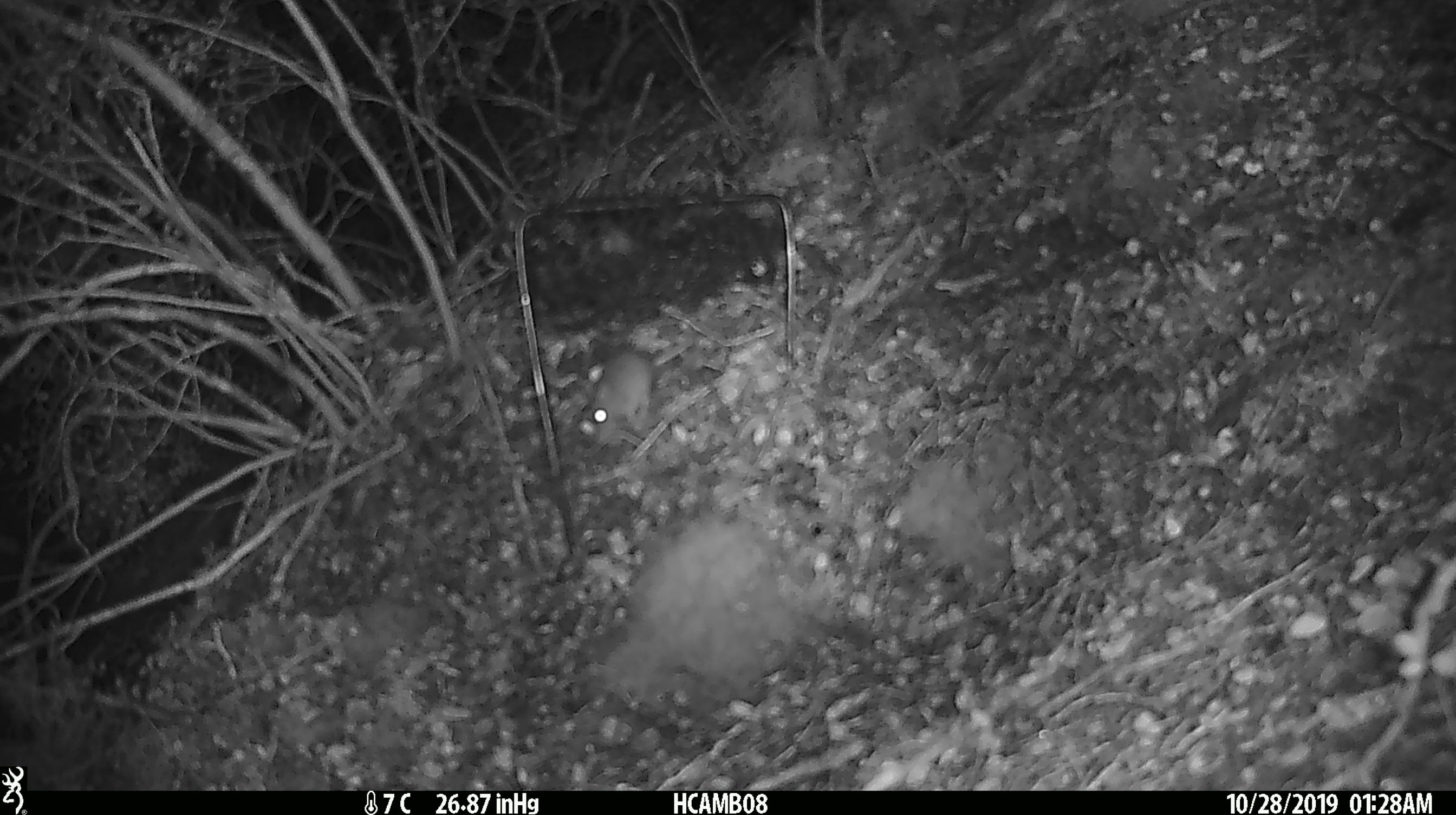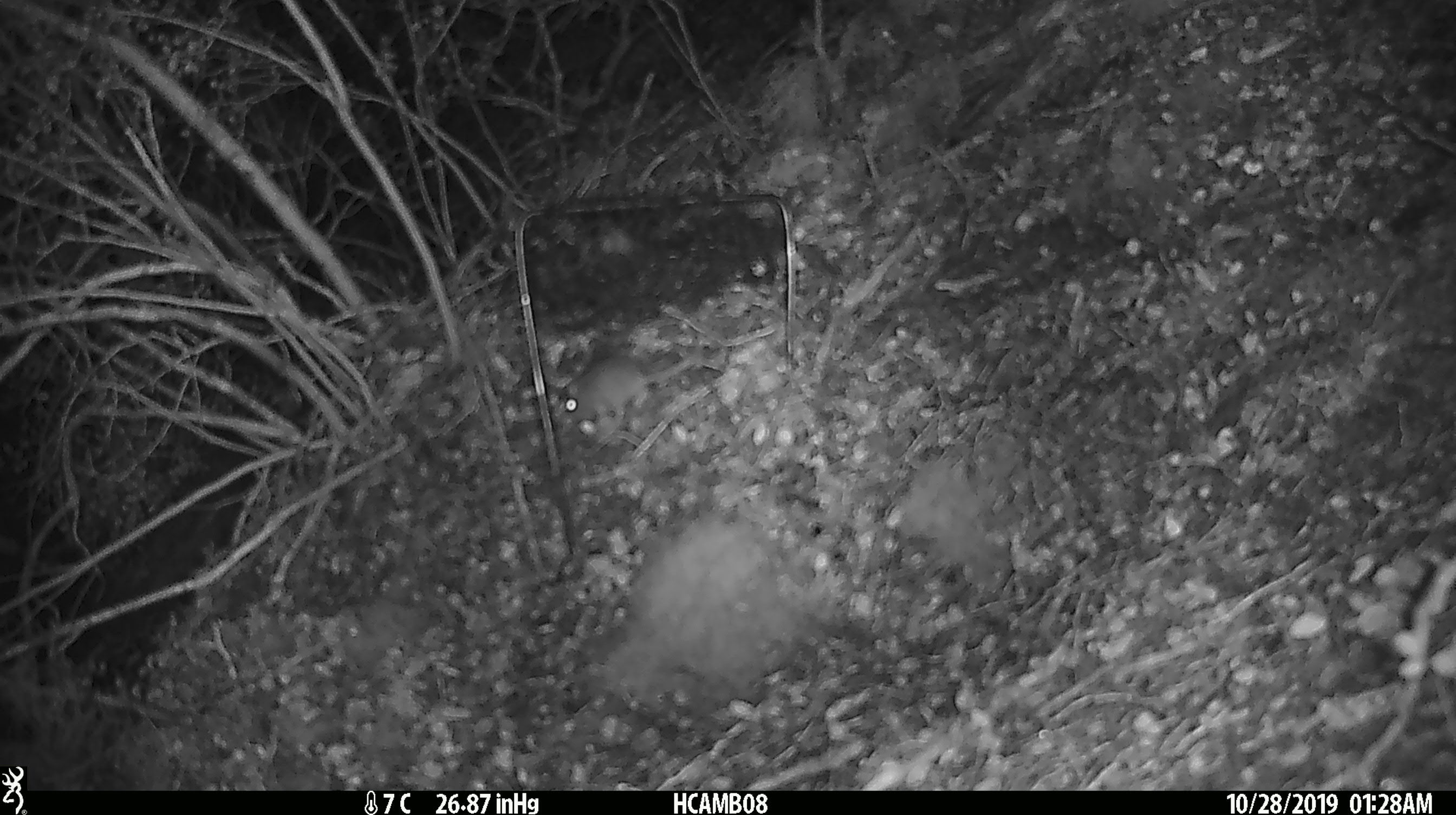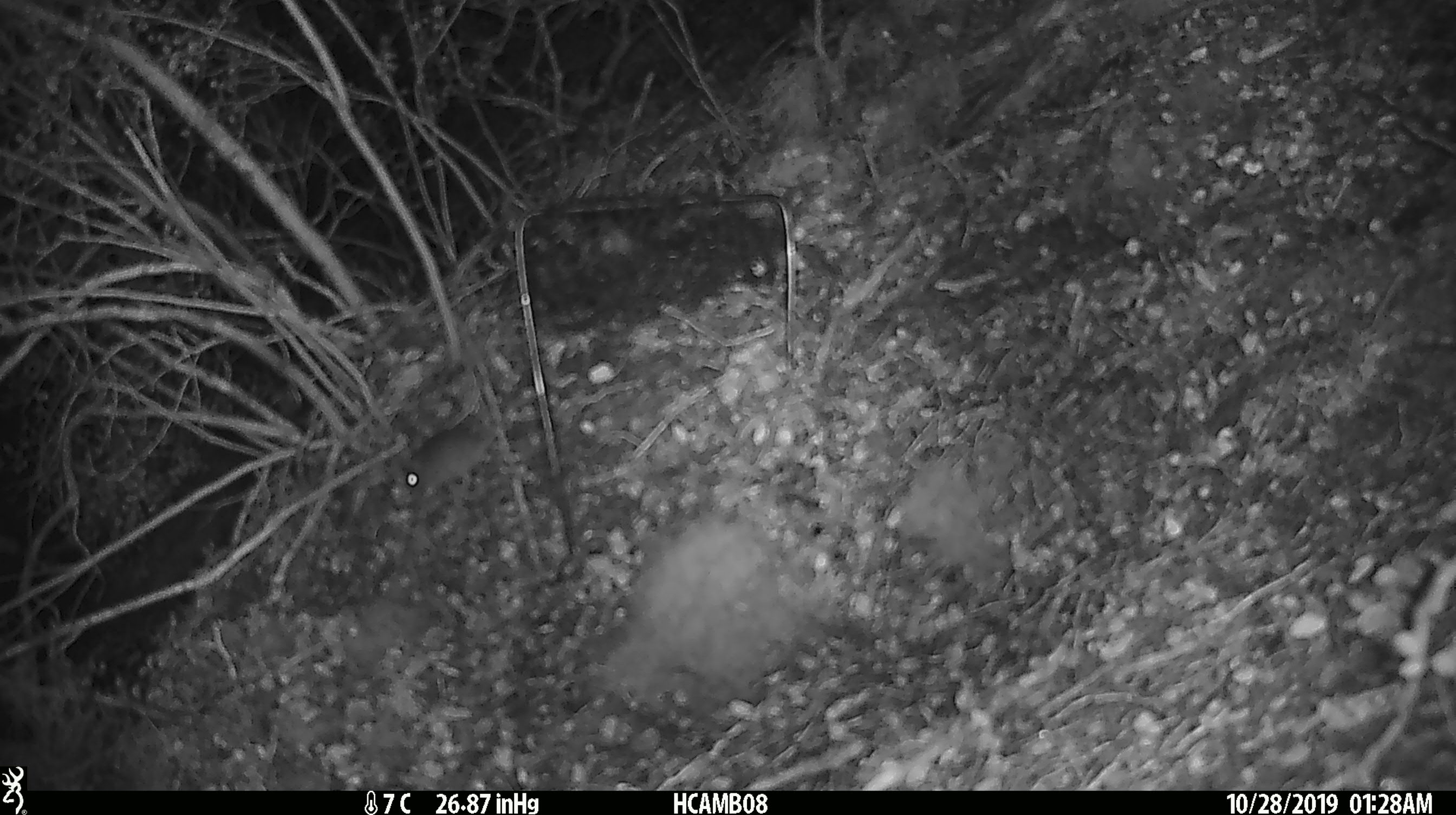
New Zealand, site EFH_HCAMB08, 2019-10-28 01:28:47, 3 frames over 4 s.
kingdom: Animalia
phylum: Chordata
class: Mammalia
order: Rodentia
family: Muridae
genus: Mus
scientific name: Mus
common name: mouse